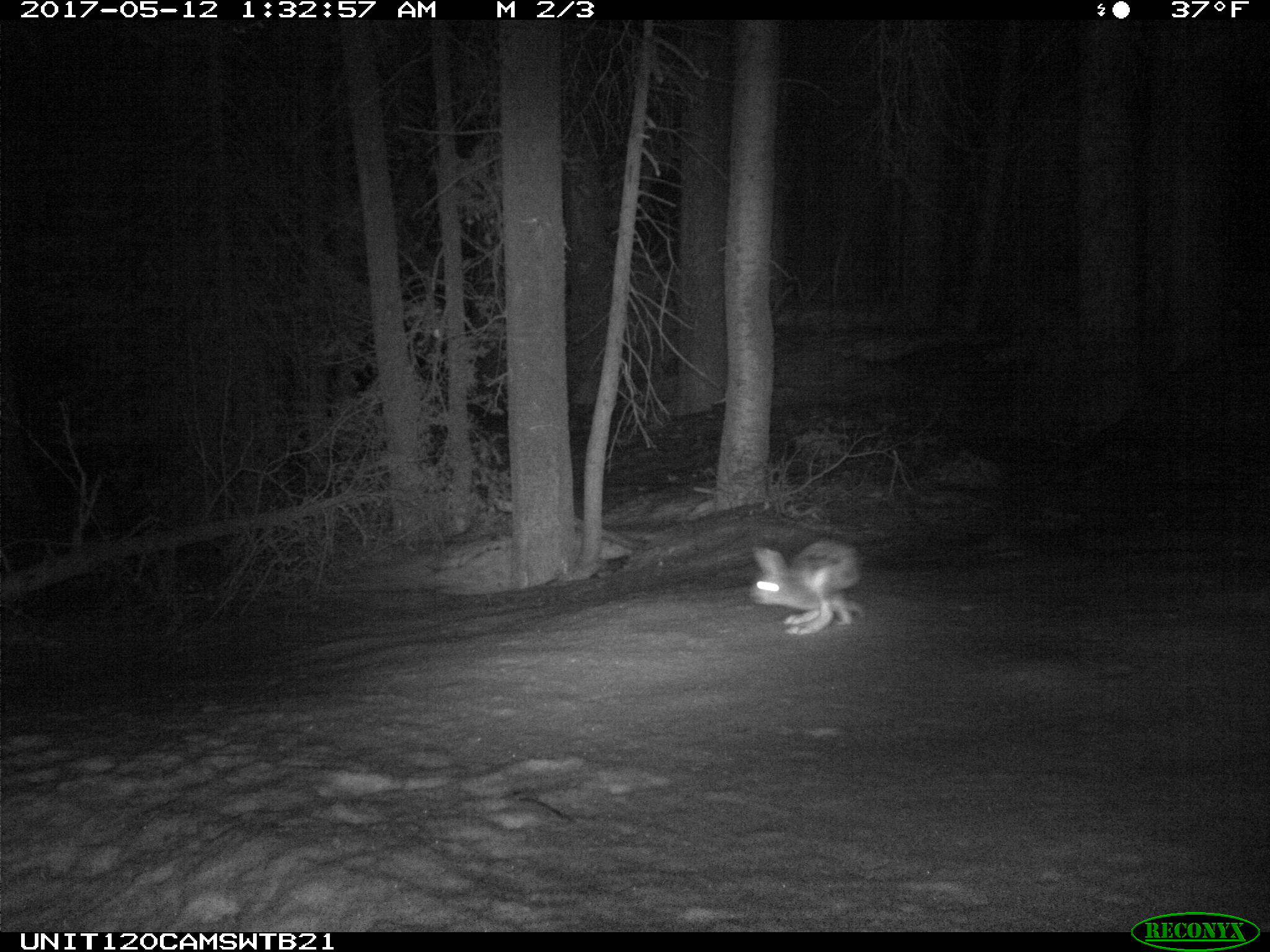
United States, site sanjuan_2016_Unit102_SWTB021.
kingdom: Animalia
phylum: Chordata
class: Mammalia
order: Lagomorpha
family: Leporidae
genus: Lepus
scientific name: Lepus americanus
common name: snowshoe hare